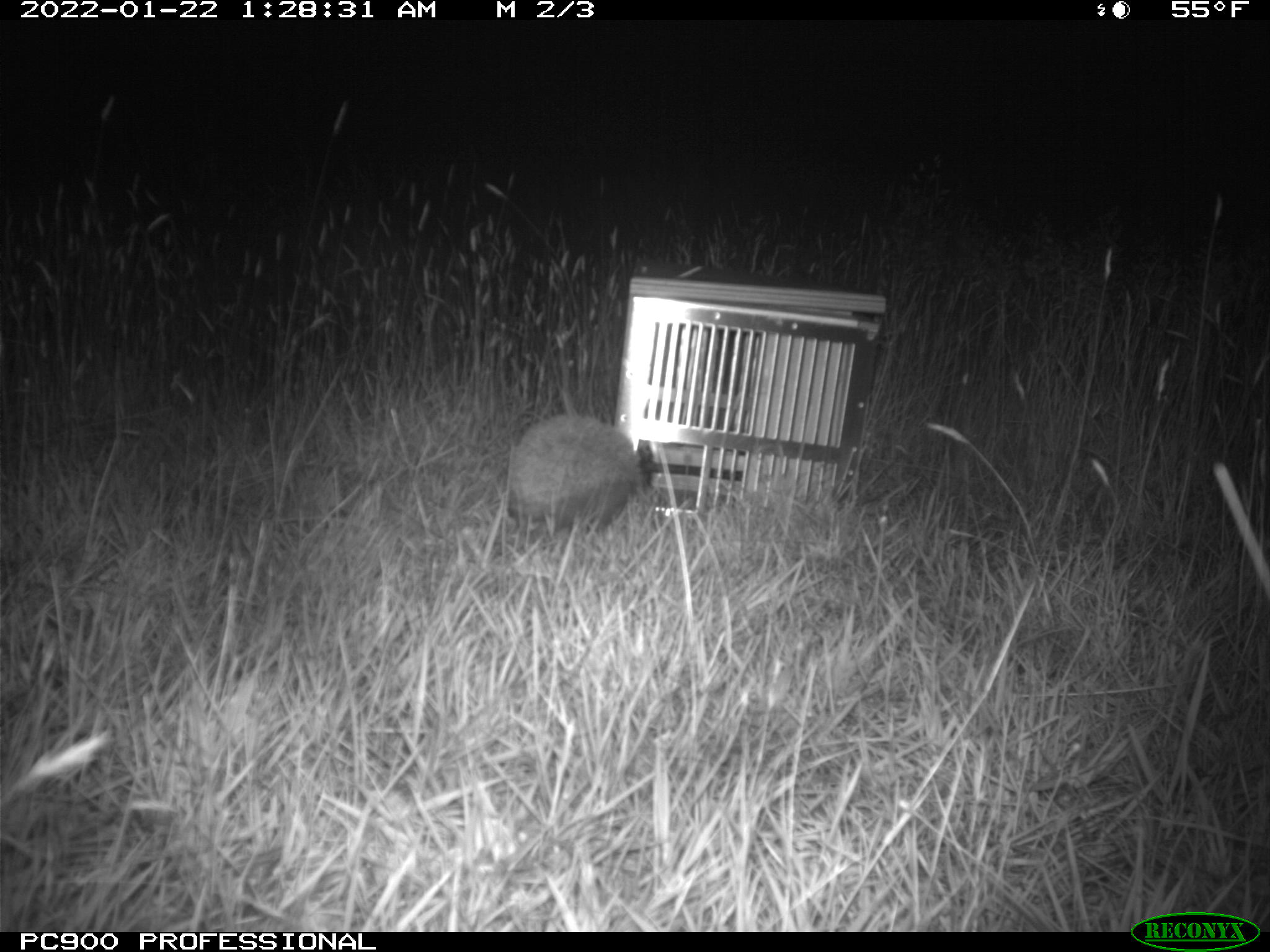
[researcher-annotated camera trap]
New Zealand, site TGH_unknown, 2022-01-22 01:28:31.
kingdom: Animalia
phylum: Chordata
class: Mammalia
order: Eulipotyphla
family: Erinaceidae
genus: Erinaceus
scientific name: Erinaceus europaeus europaeus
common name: european hedgehog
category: hedgehog